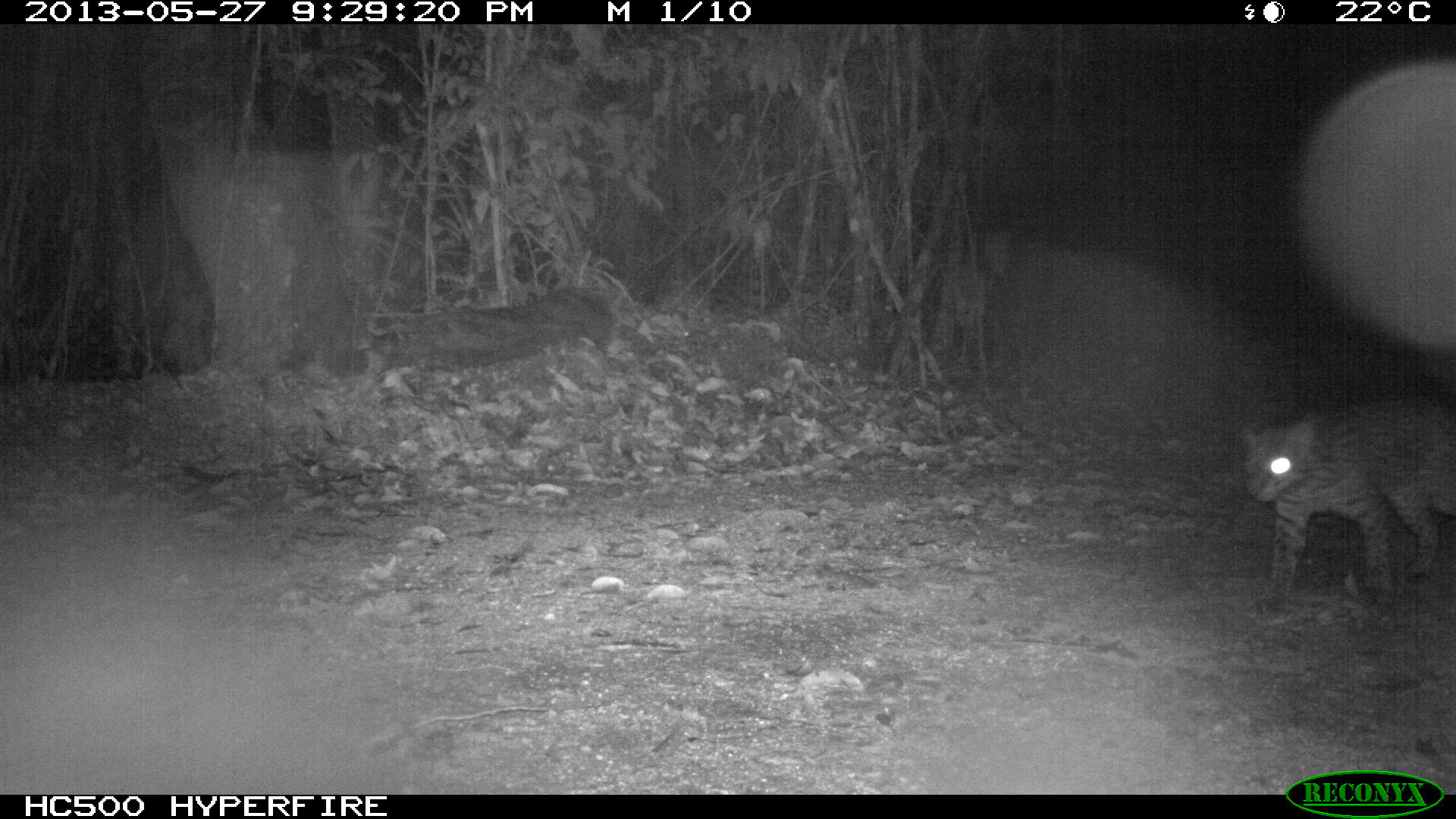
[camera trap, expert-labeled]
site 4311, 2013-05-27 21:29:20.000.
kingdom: Animalia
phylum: Chordata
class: Mammalia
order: Carnivora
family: Felidae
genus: Leopardus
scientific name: Leopardus pardalis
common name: ocelot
Leopardus pardalis (ocelot), count 1.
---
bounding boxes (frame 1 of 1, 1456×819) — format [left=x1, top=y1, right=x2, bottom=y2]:
leopardus pardalis: [left=1235, top=392, right=1455, bottom=606]